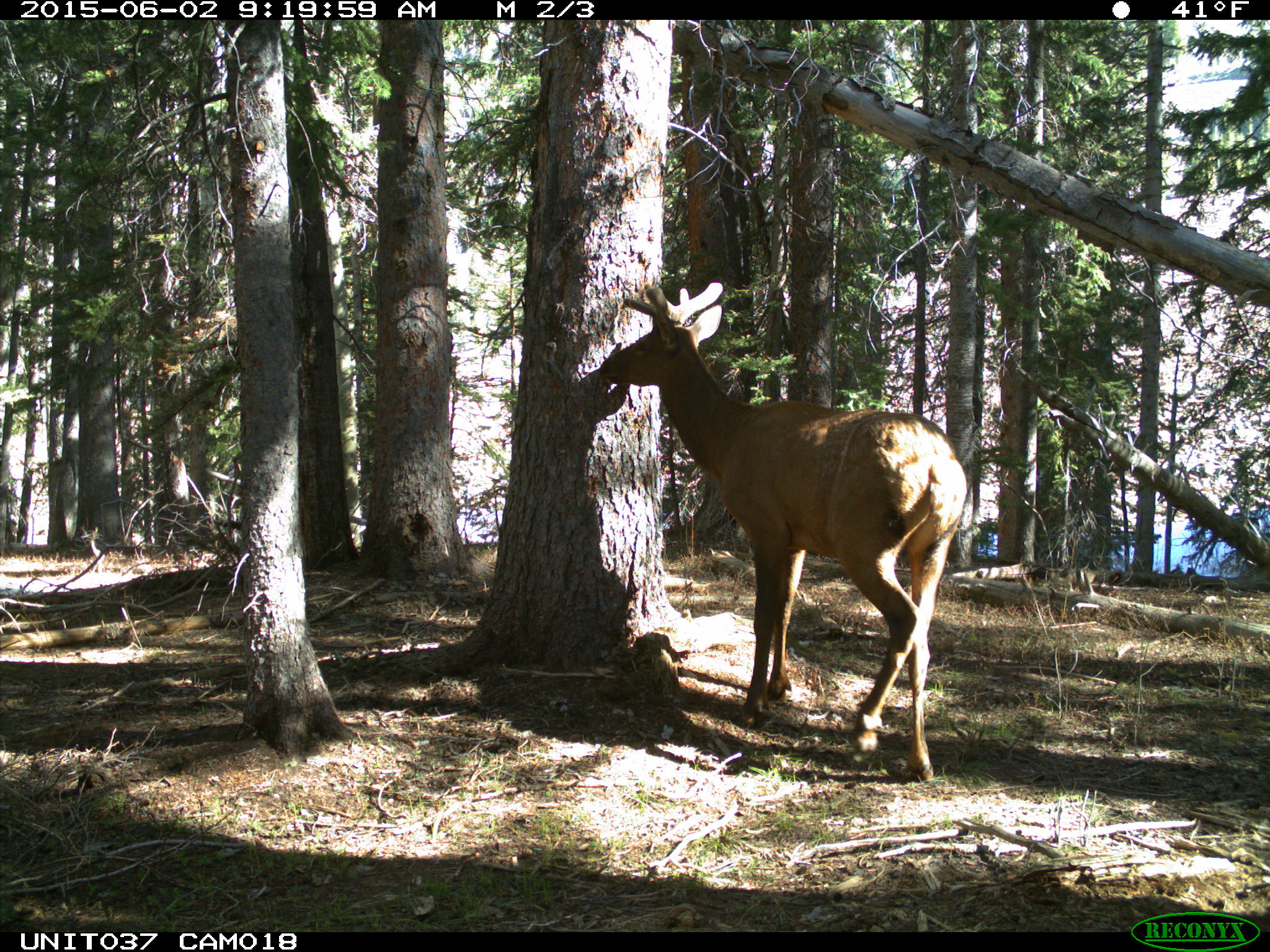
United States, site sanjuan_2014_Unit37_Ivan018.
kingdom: Animalia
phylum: Chordata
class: Mammalia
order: Artiodactyla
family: Cervidae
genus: Cervus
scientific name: Cervus elaphus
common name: red deer